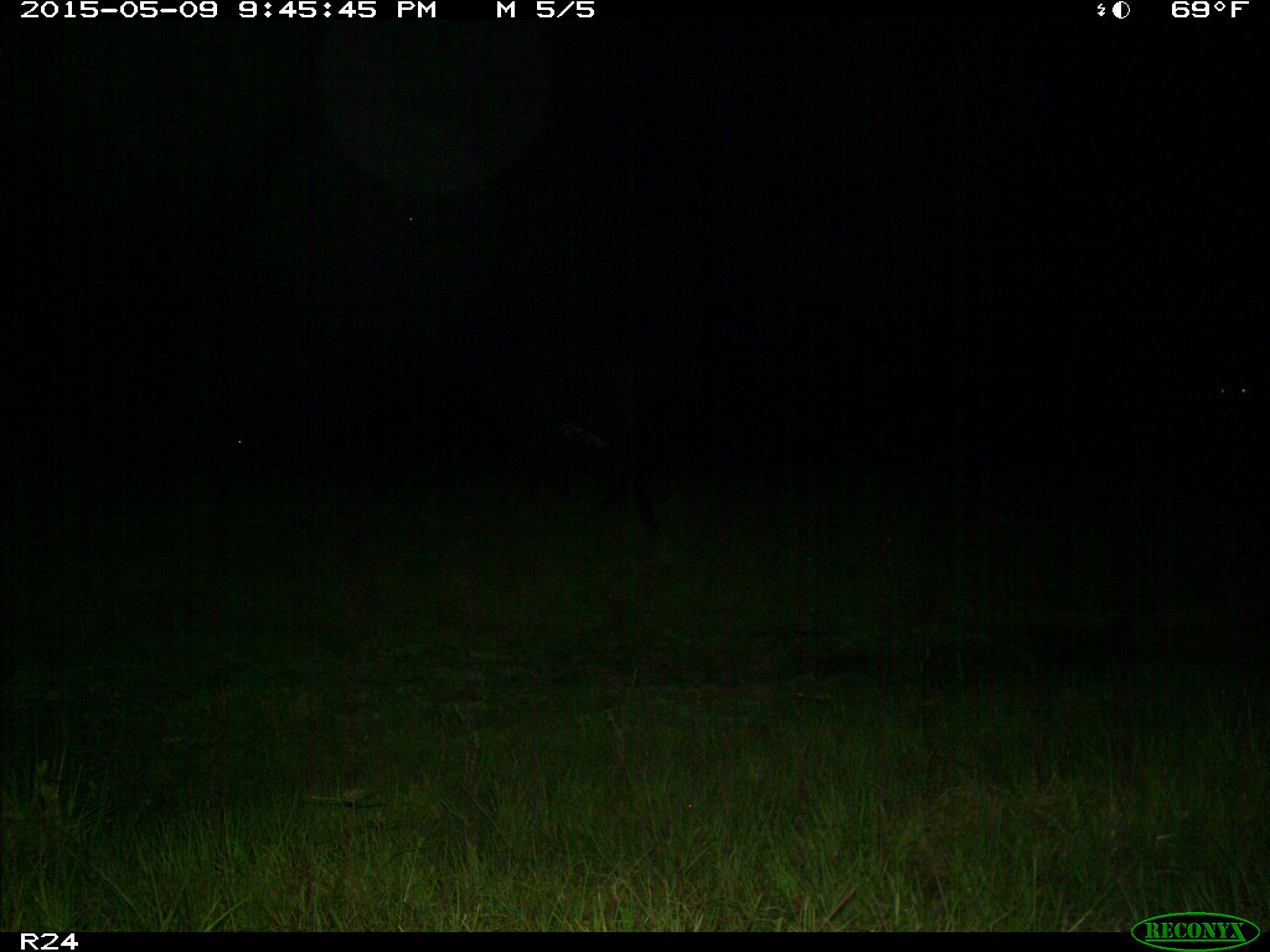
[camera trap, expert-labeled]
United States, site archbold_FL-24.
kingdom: Animalia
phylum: Chordata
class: Mammalia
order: Artiodactyla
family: Bovidae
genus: Bos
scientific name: Bos taurus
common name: domestic cow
Bos taurus (domestic cow).